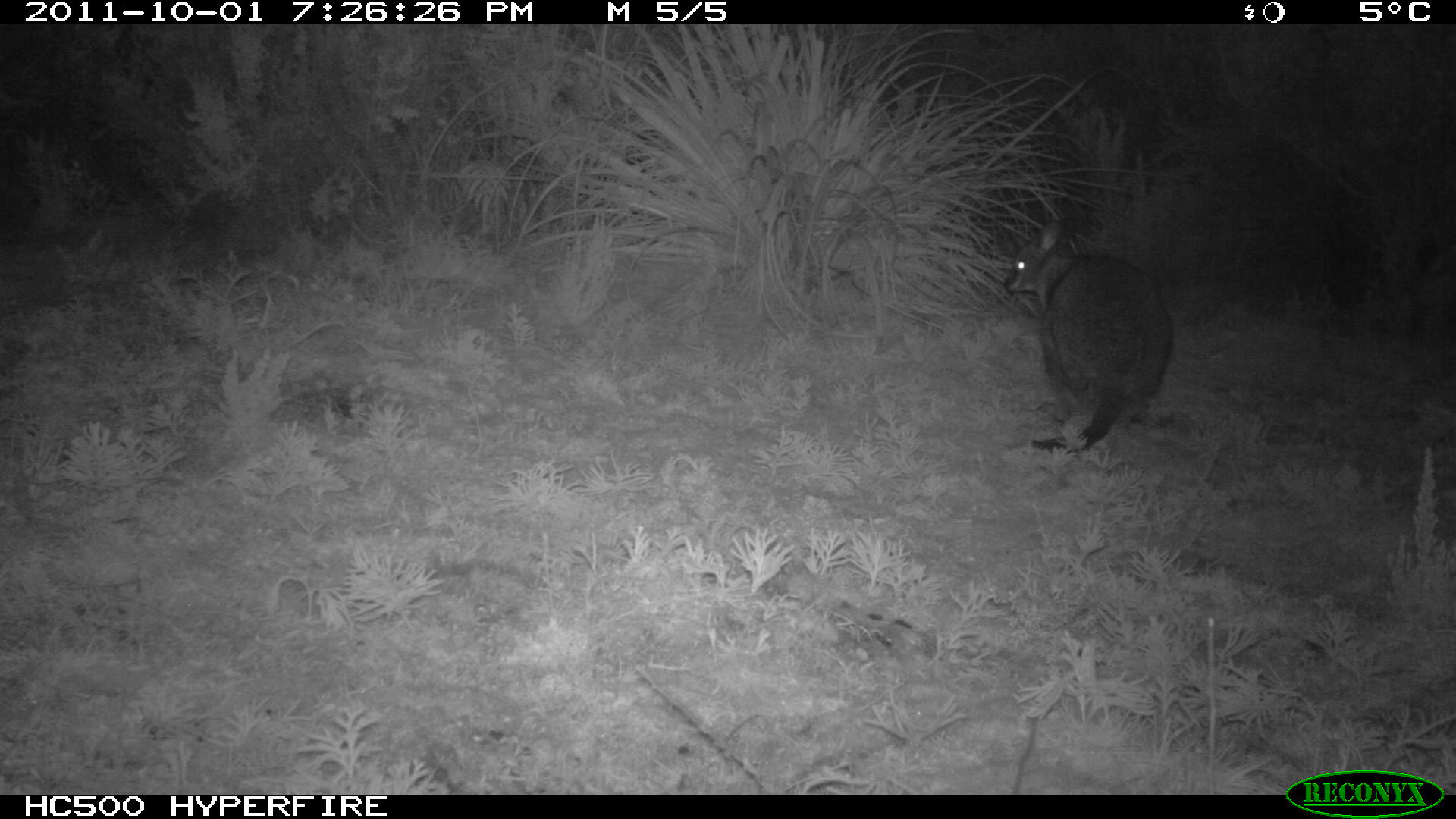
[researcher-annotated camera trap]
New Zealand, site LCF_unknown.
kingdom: Animalia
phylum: Chordata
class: Mammalia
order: Diprotodontia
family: Macropodidae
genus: Notamacropus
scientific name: Notamacropus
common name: wallaby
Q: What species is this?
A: Wallaby (Notamacropus).